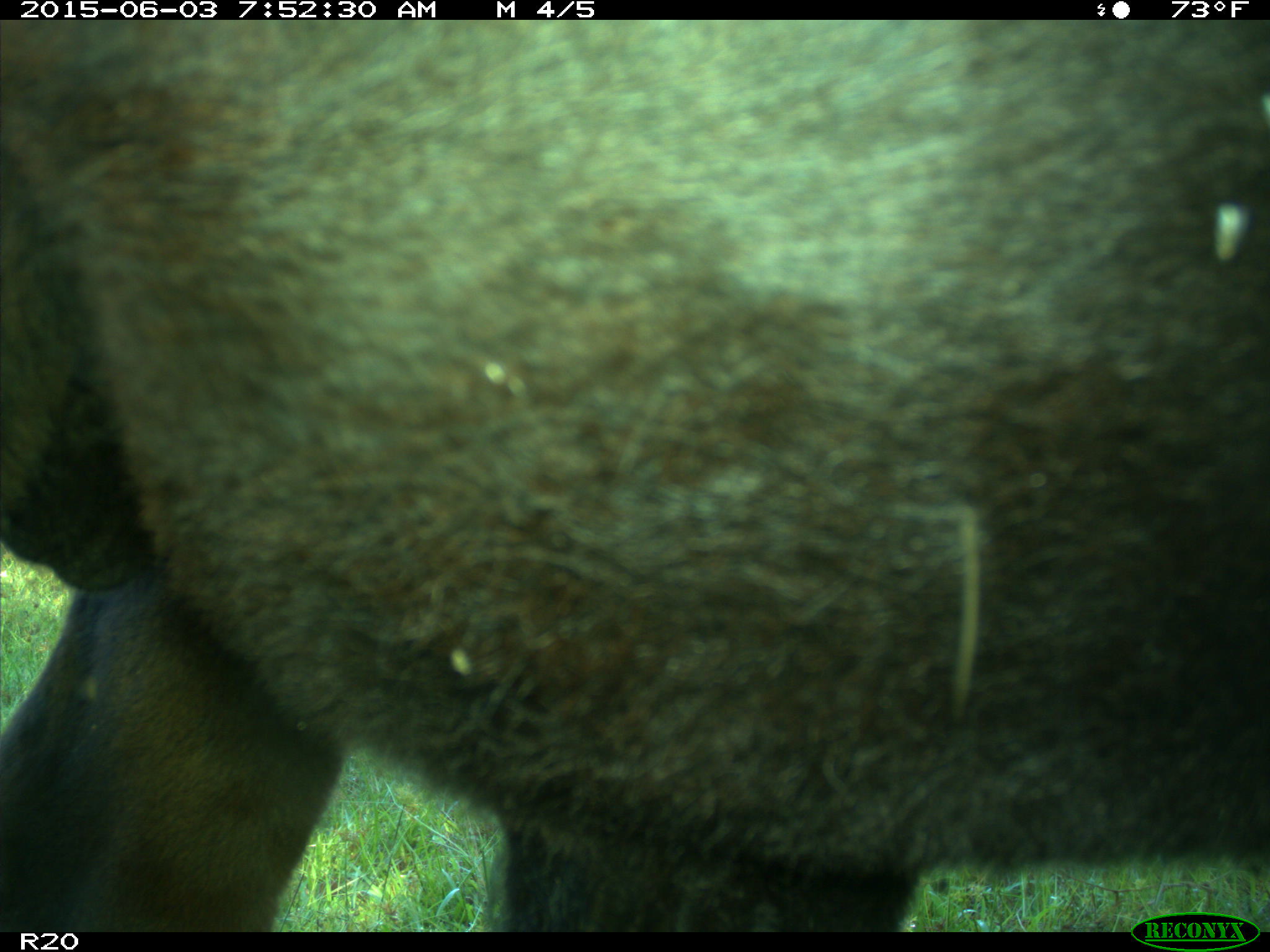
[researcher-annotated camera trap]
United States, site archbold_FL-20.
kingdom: Animalia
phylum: Chordata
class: Mammalia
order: Artiodactyla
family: Bovidae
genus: Bos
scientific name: Bos taurus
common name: domestic cow